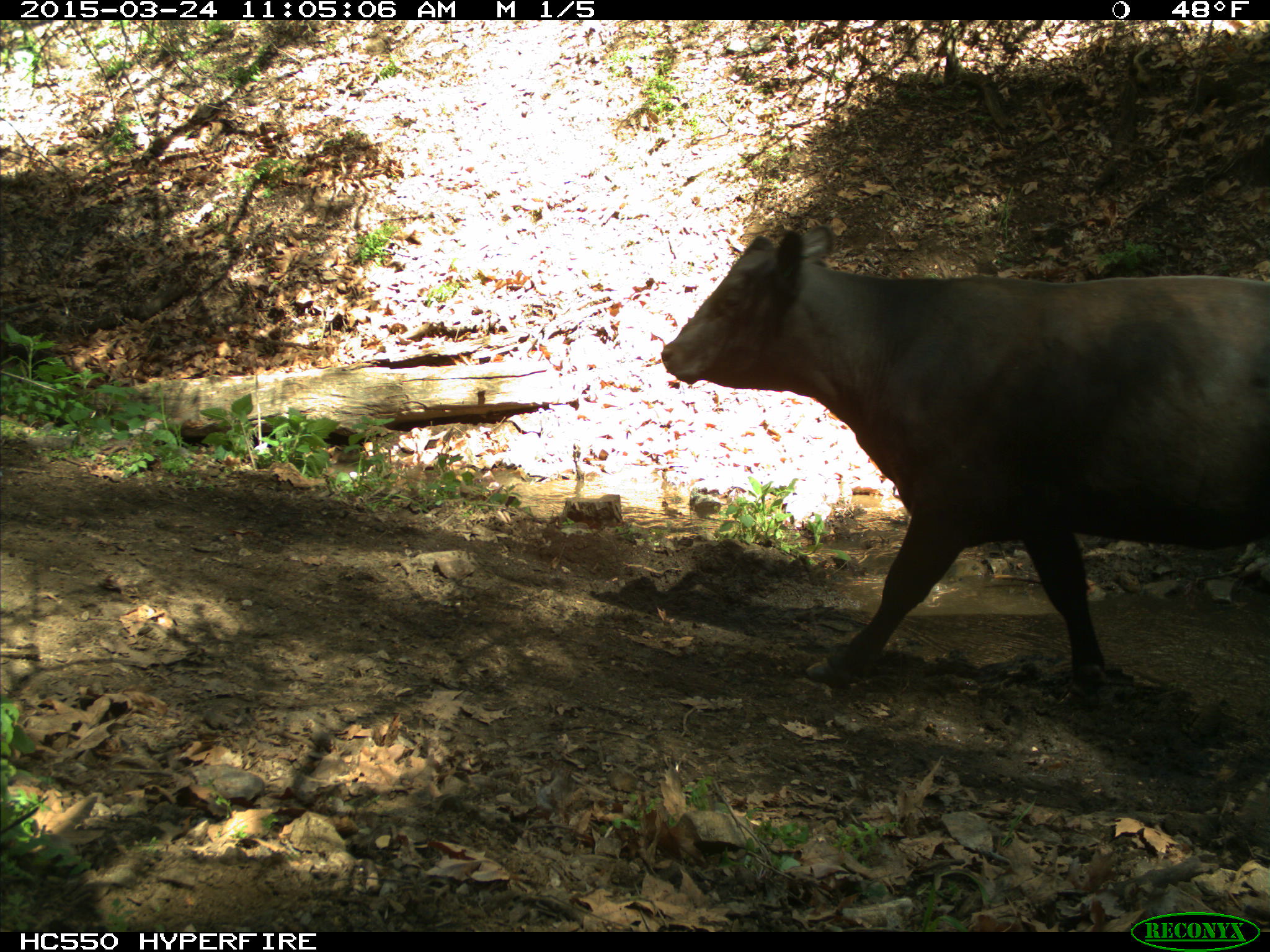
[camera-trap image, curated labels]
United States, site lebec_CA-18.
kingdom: Animalia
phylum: Chordata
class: Mammalia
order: Artiodactyla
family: Bovidae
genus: Bos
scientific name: Bos taurus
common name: domestic cow